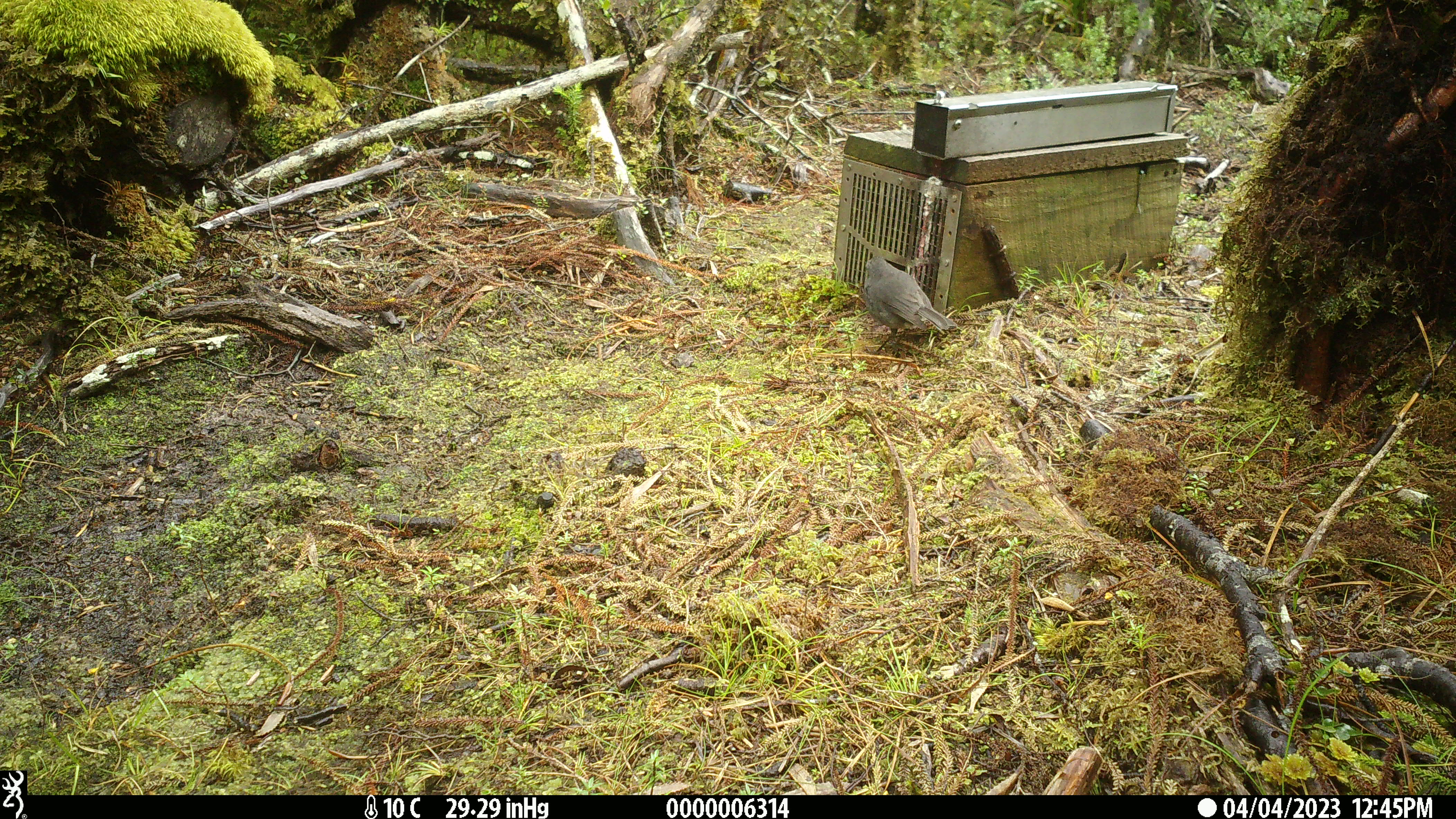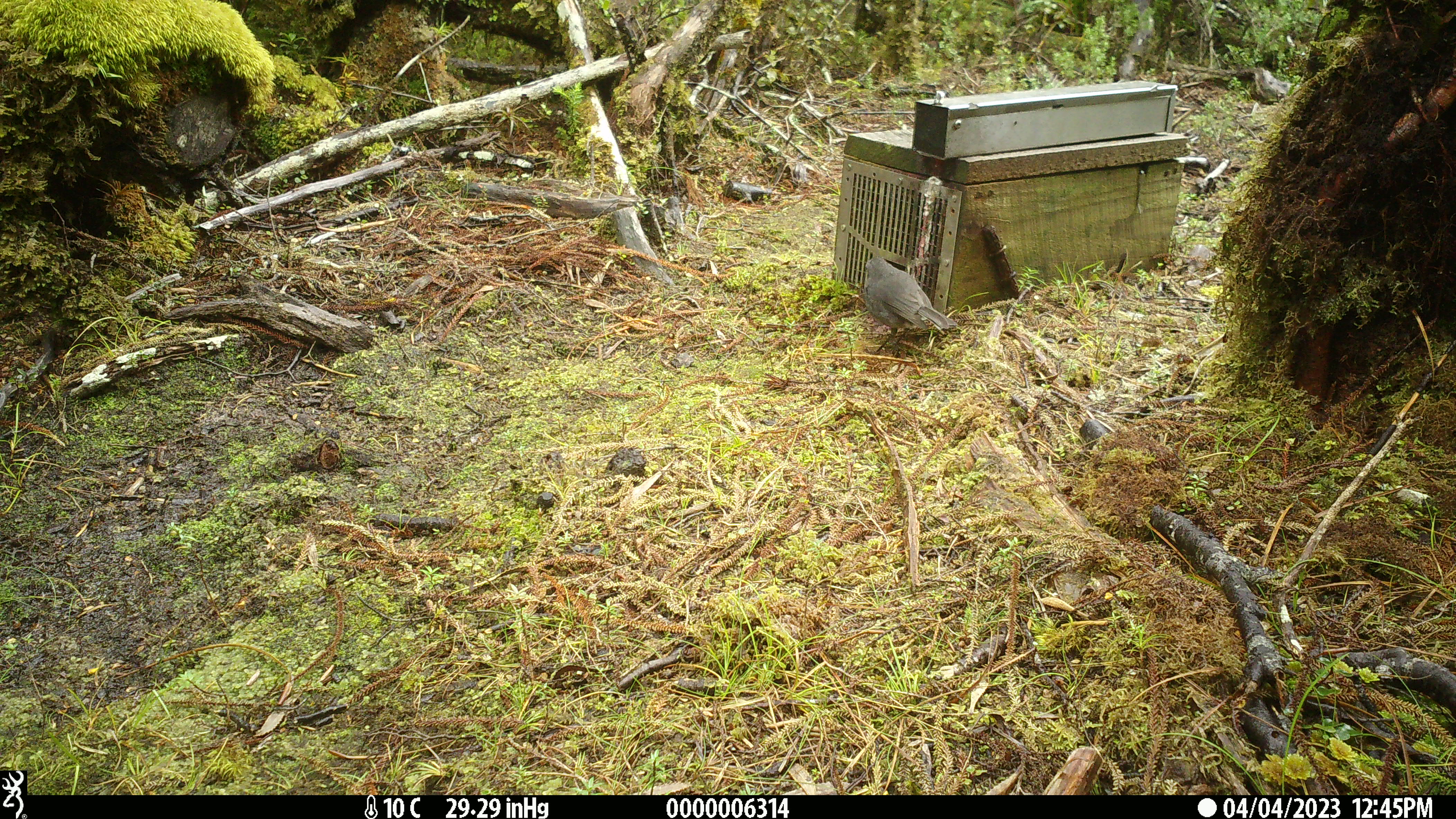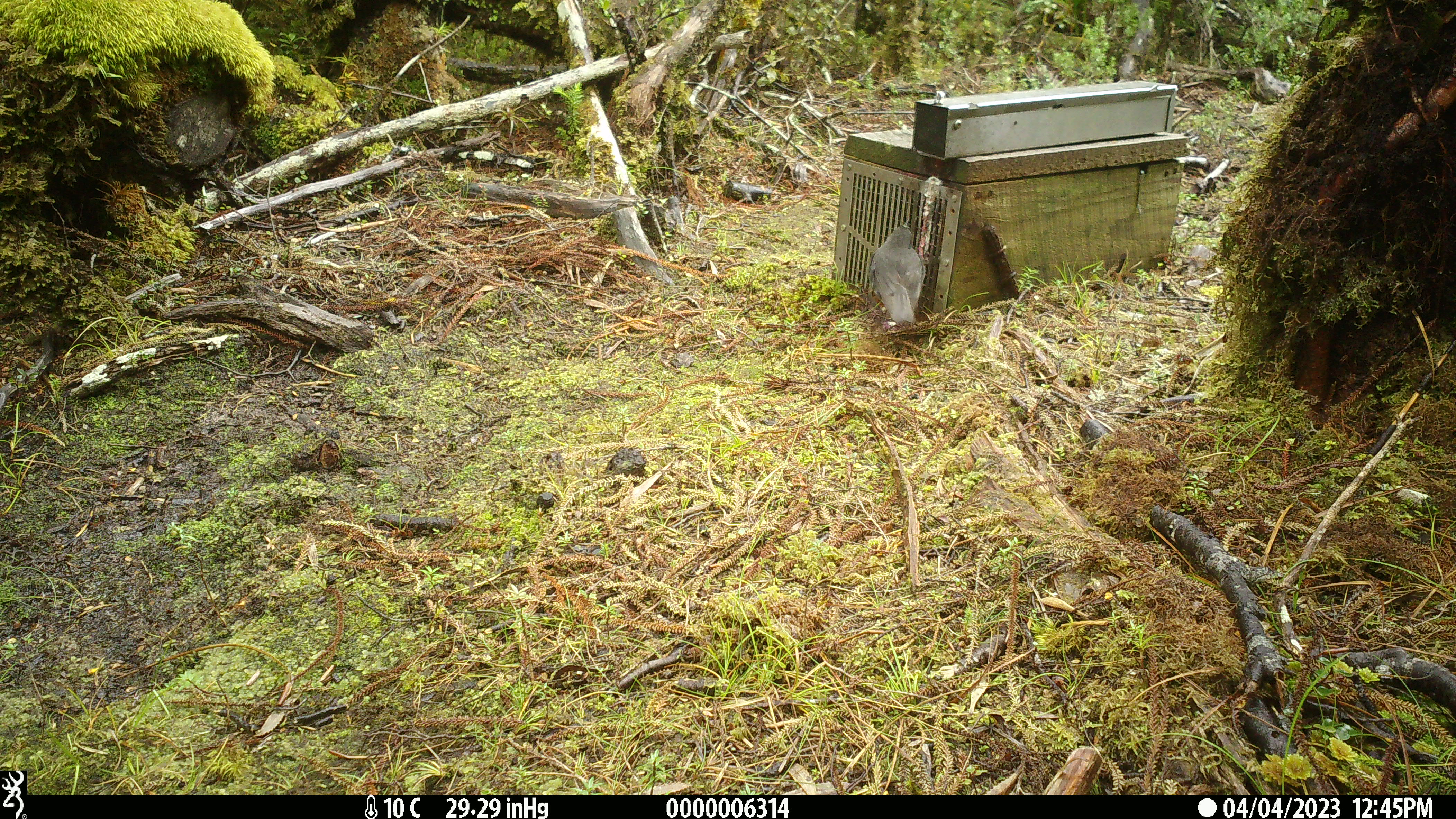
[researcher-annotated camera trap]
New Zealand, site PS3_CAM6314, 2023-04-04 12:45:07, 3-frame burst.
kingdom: Animalia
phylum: Chordata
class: Aves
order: Passeriformes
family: Petroicidae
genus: Petroica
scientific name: Petroica australis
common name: new zealand robin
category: robin